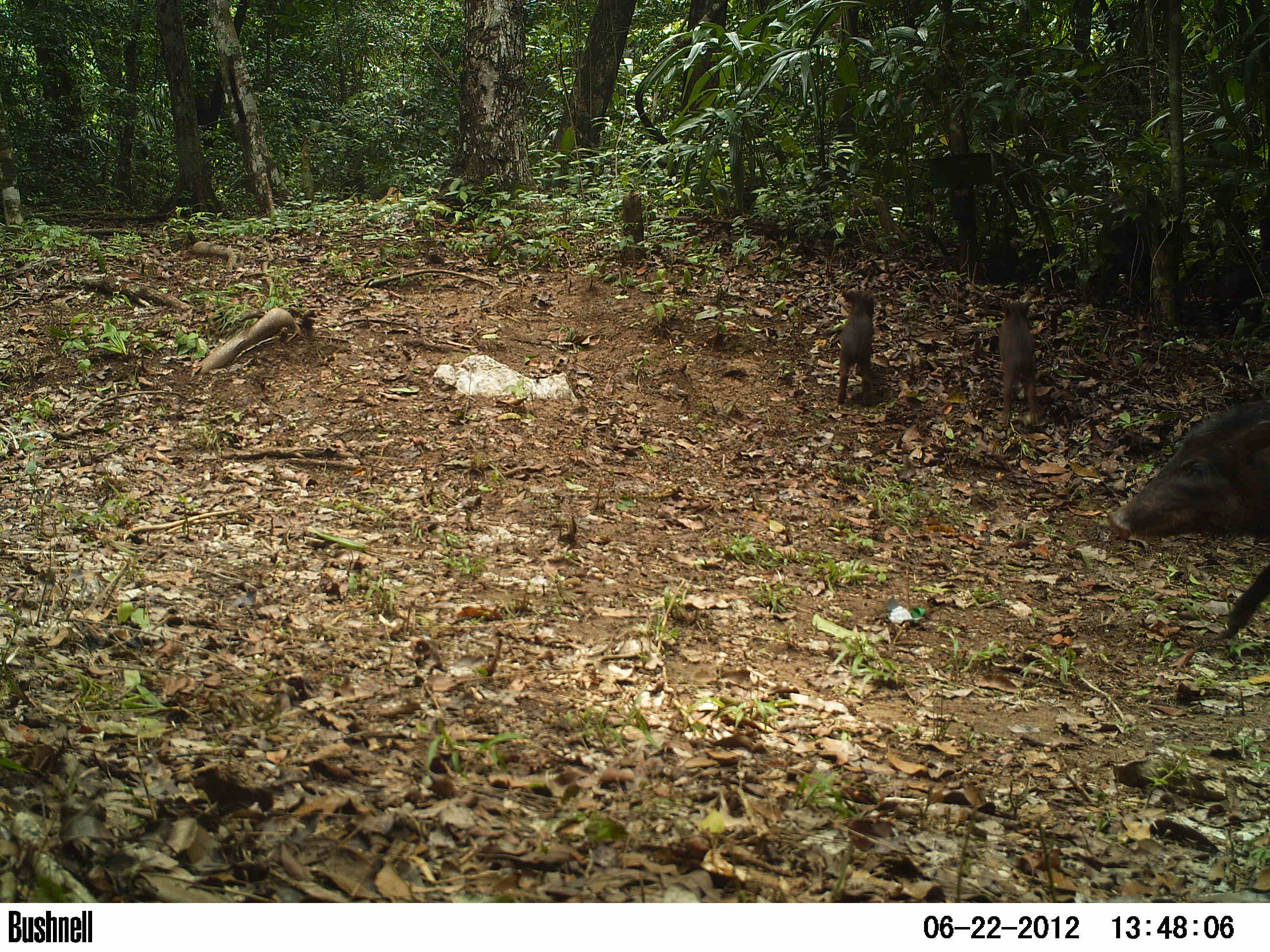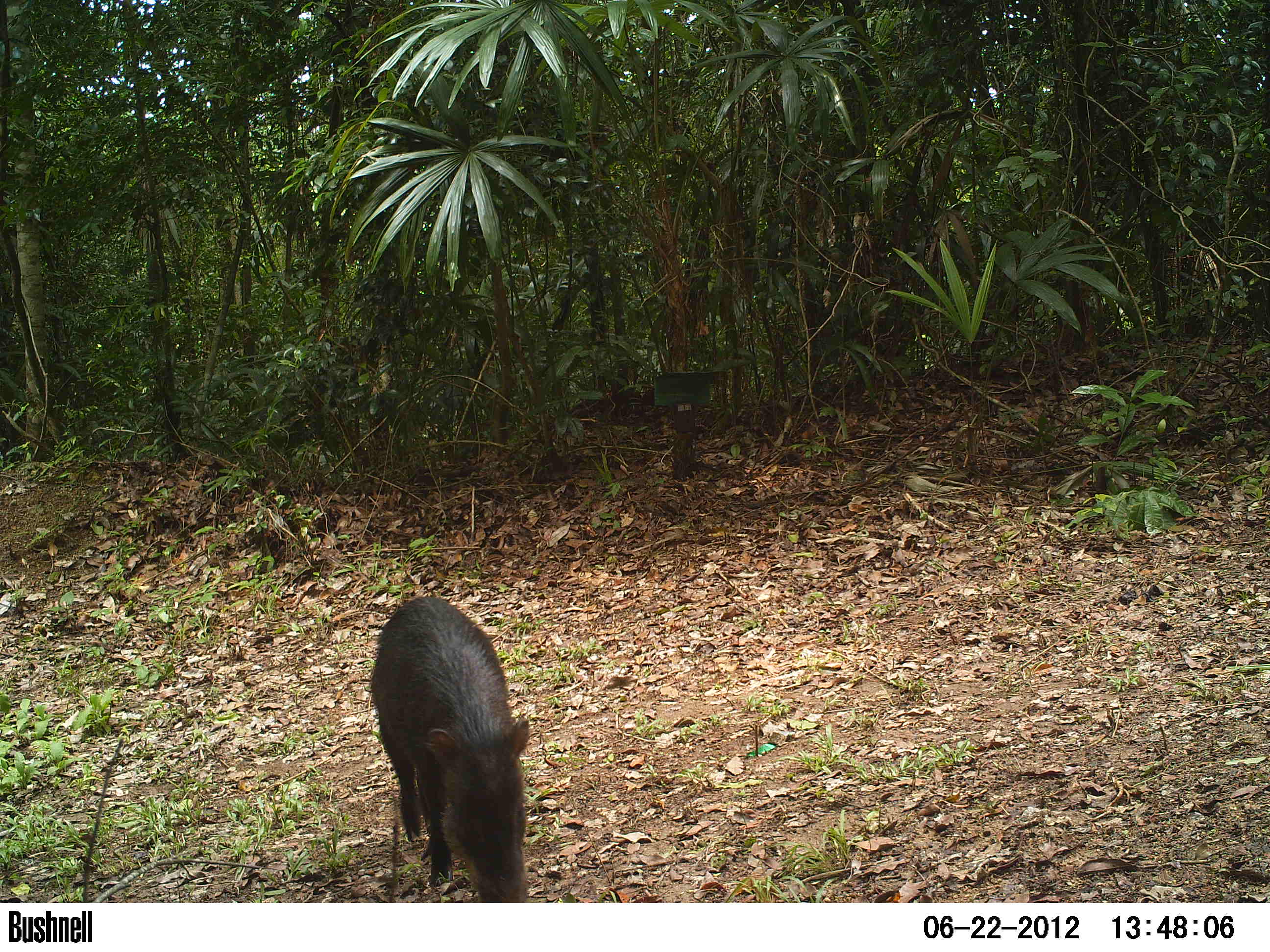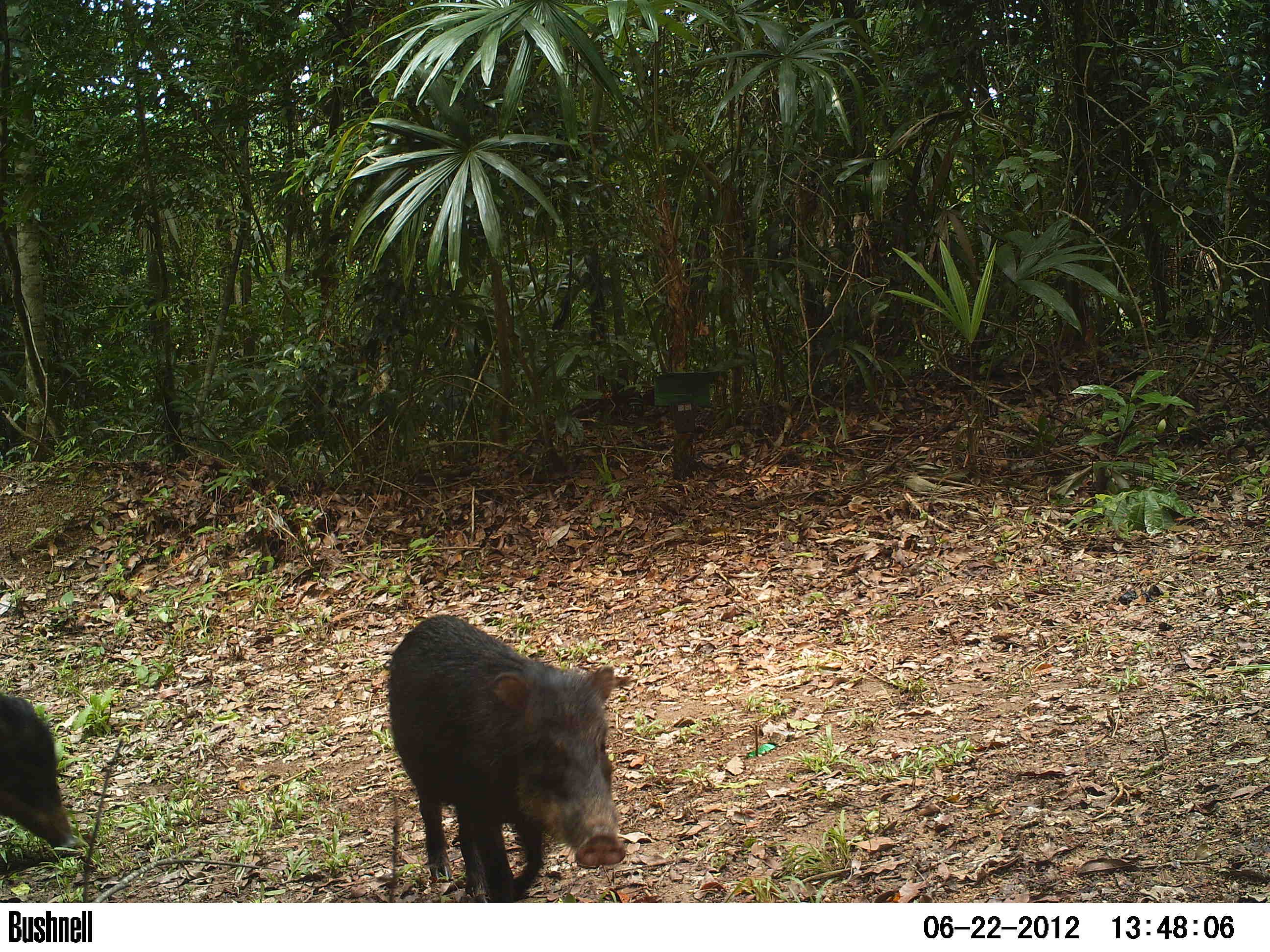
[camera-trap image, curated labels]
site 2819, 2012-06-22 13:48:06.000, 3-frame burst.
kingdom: Animalia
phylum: Chordata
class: Mammalia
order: Artiodactyla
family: Tayassuidae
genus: Tayassu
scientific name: Tayassu pecari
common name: white-lipped peccary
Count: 14.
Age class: adult.